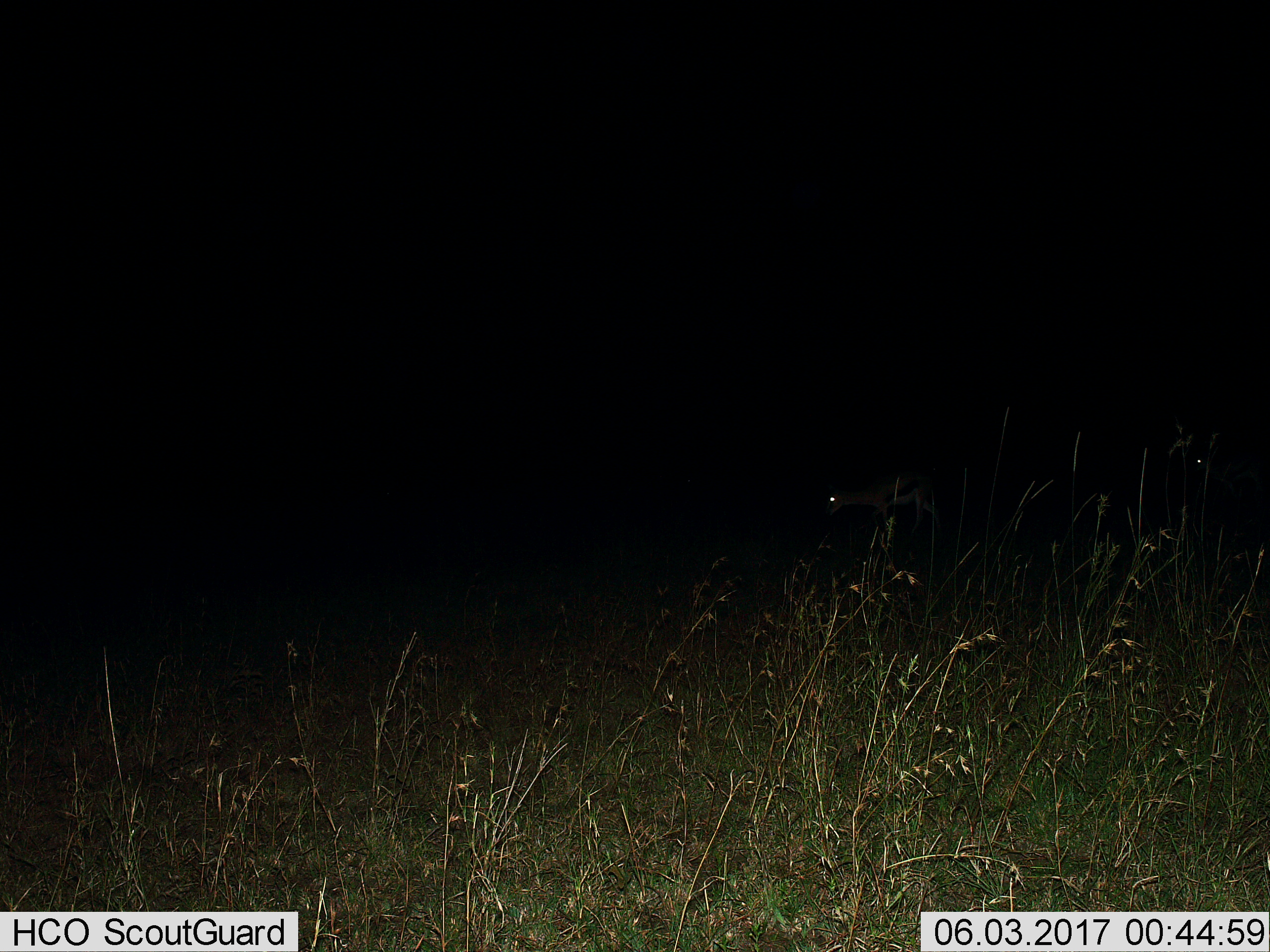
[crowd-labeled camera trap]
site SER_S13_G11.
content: unidentified animal